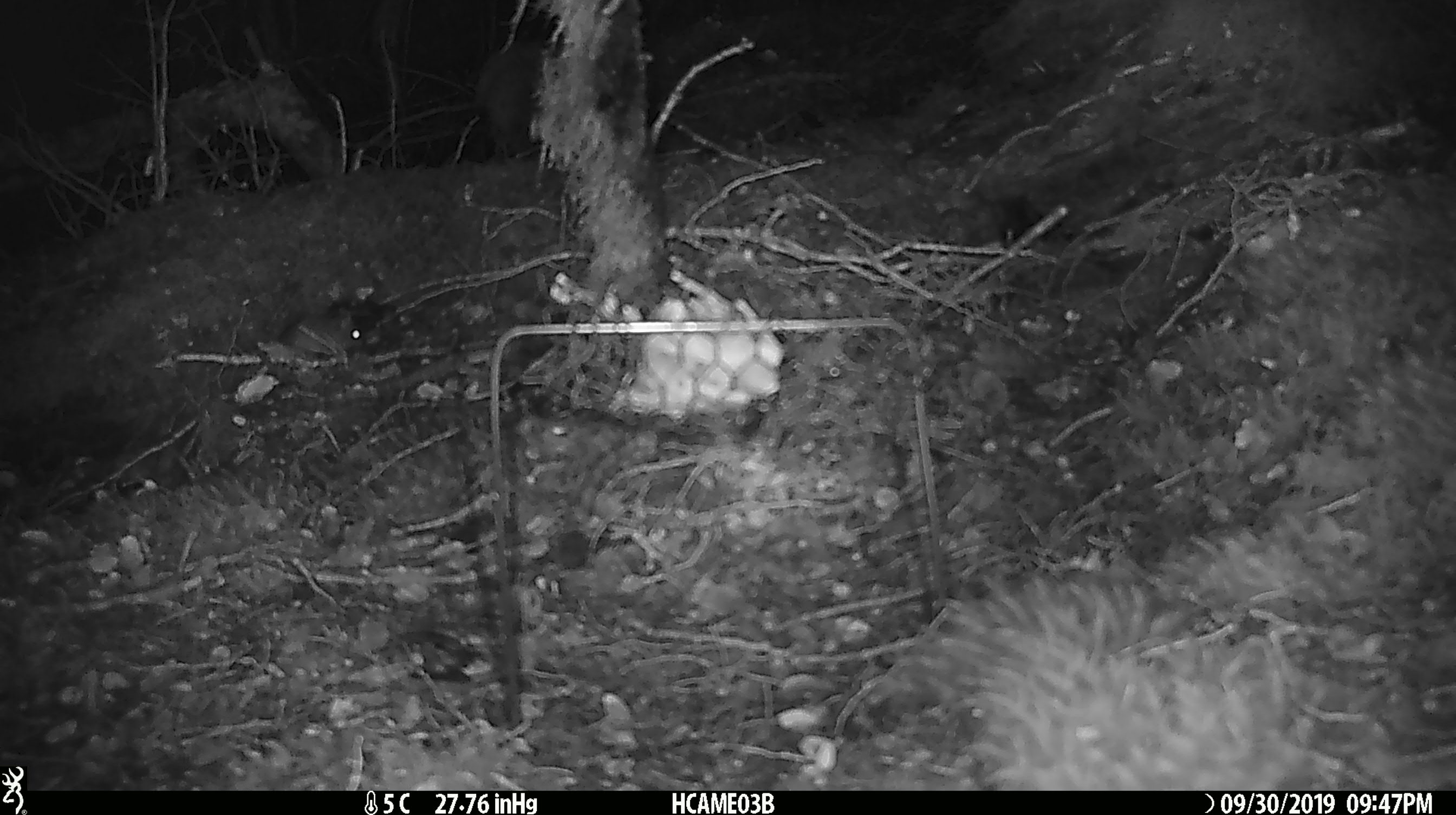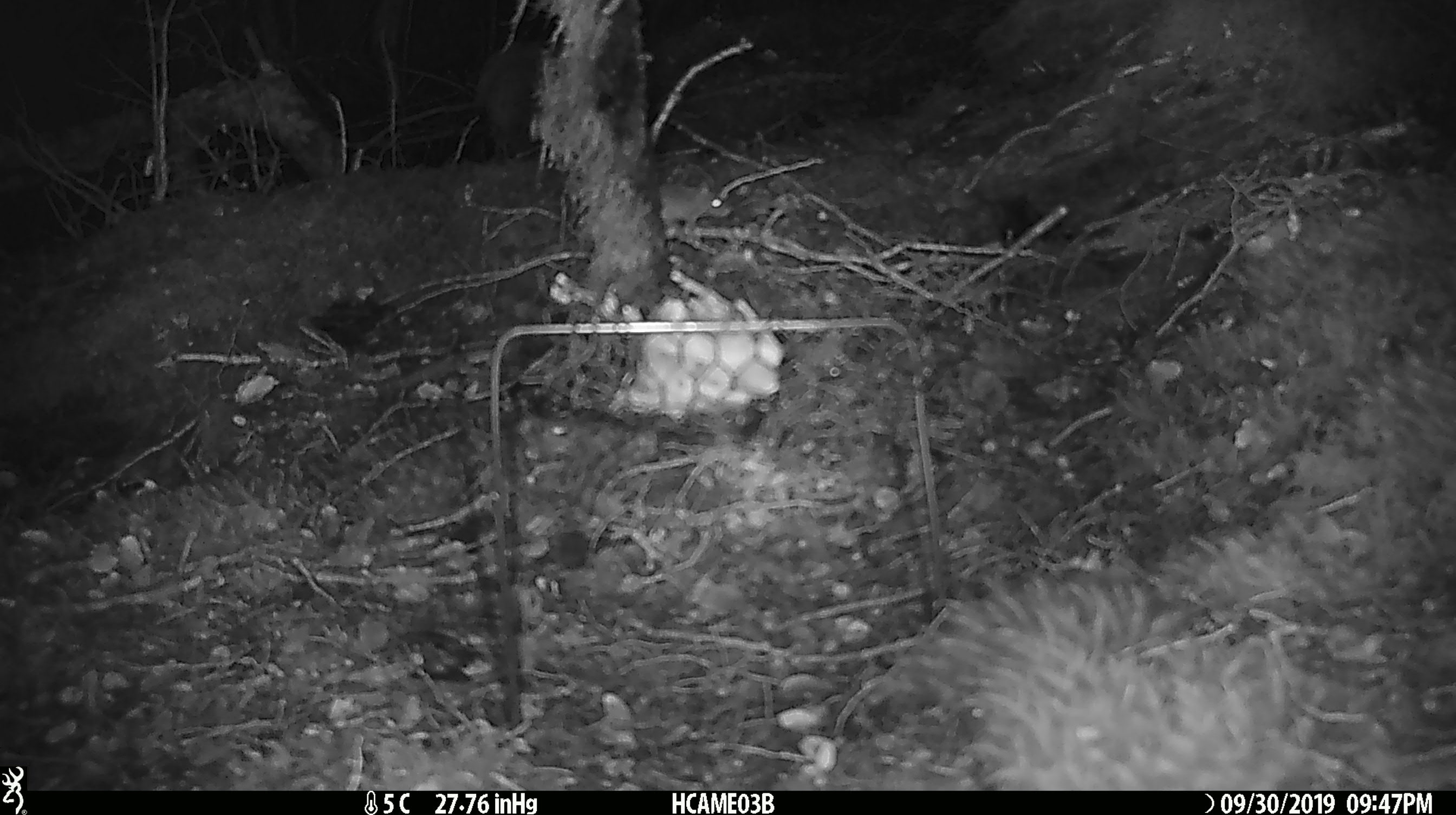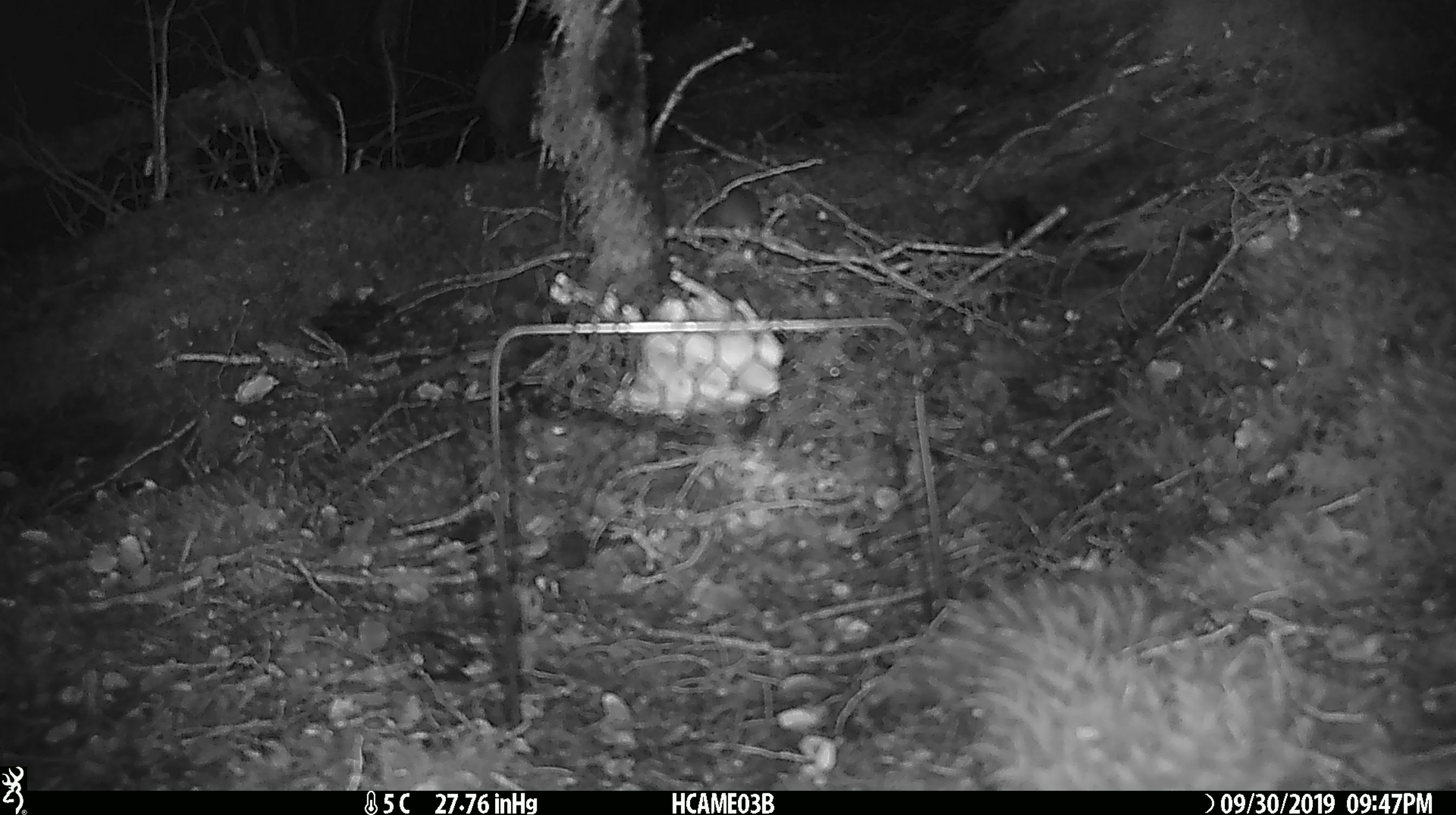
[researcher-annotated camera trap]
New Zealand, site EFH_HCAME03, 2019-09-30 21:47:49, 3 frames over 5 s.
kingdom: Animalia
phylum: Chordata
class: Mammalia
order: Rodentia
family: Muridae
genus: Mus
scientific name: Mus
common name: mouse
Mouse (Mus).